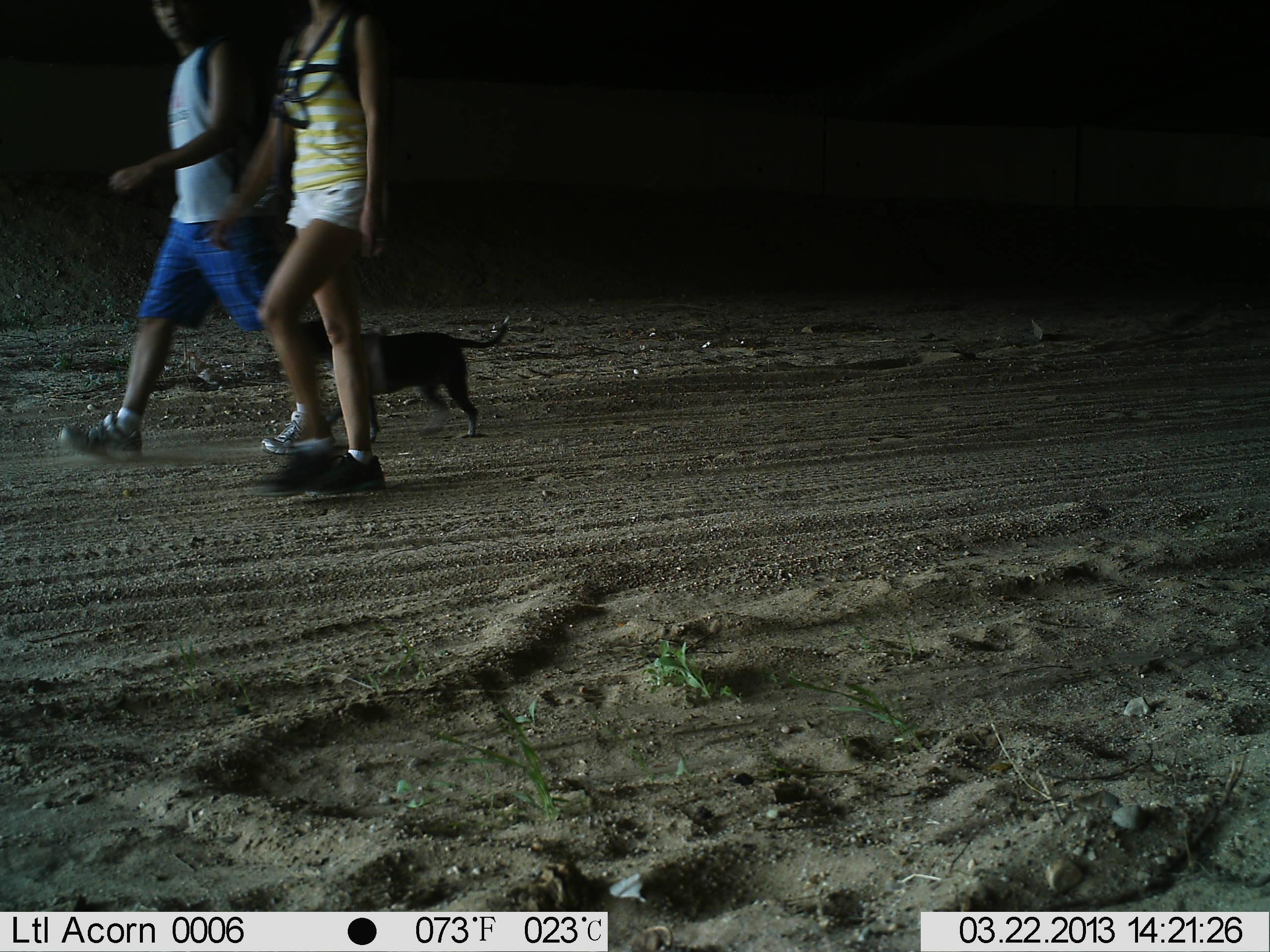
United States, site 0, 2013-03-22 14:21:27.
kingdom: Animalia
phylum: Chordata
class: Mammalia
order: Carnivora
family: Canidae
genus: Canis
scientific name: Canis familiaris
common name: domestic dog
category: dog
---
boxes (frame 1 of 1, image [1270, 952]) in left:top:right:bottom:
dog: 286:314:521:449